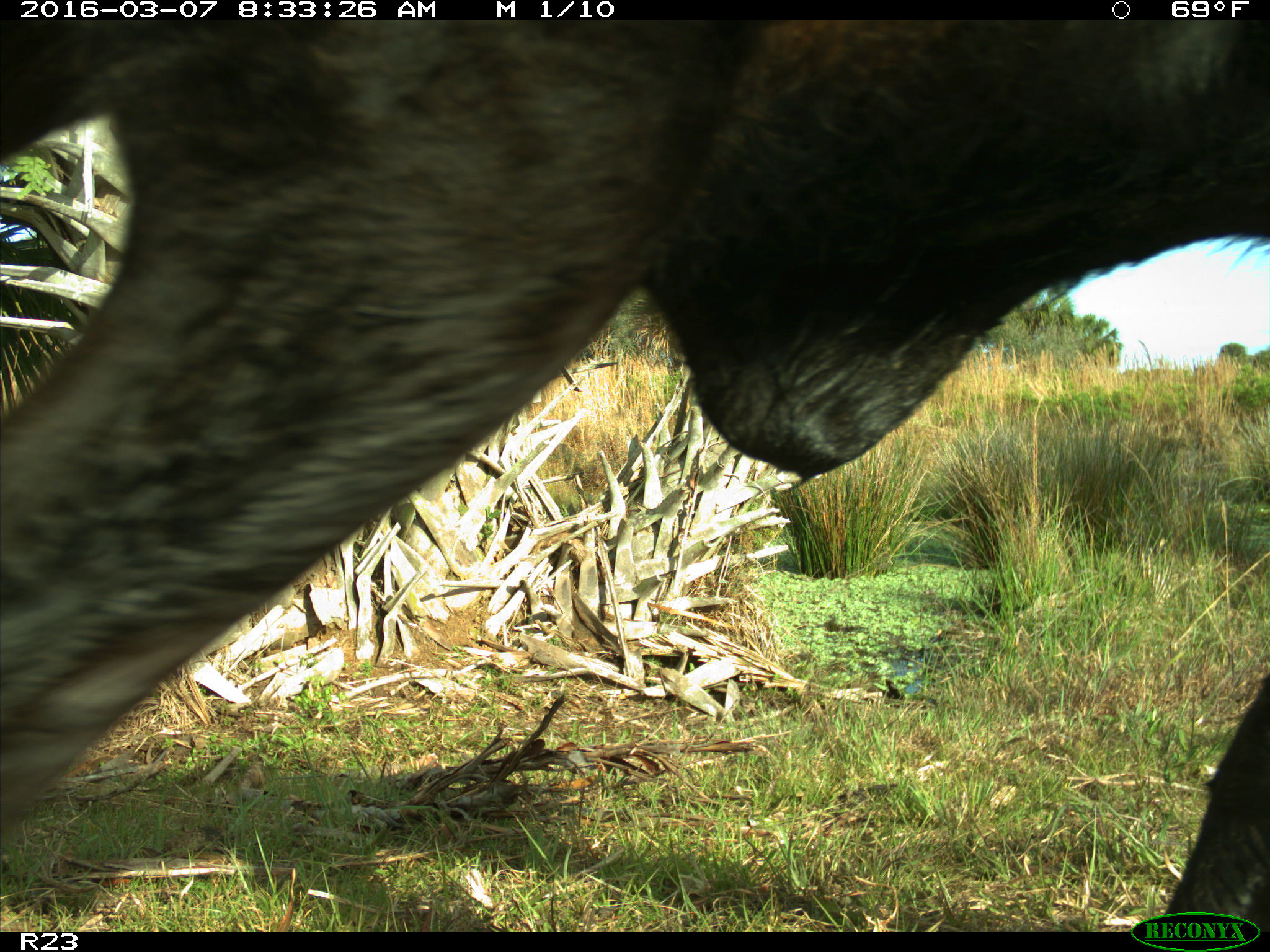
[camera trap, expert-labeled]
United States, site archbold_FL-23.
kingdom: Animalia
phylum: Chordata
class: Mammalia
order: Artiodactyla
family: Bovidae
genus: Bos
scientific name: Bos taurus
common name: domestic cow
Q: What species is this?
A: Bos taurus (domestic cow).